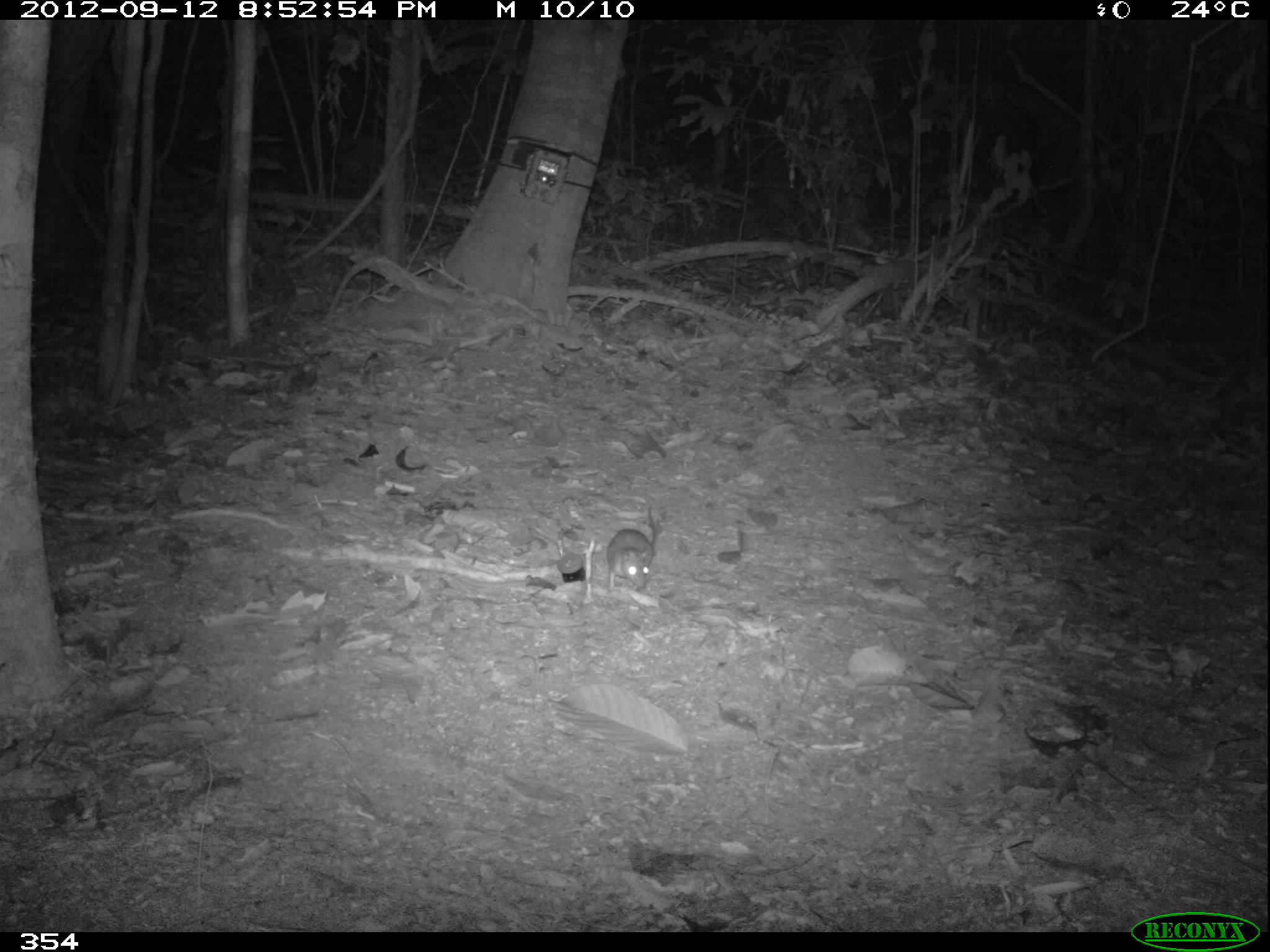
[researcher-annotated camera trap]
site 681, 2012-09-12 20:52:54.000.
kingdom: Animalia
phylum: Chordata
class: Mammalia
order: Rodentia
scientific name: Rodentia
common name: rodents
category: unknown rodent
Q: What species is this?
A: Unknown rodent (rodents) (Rodentia).